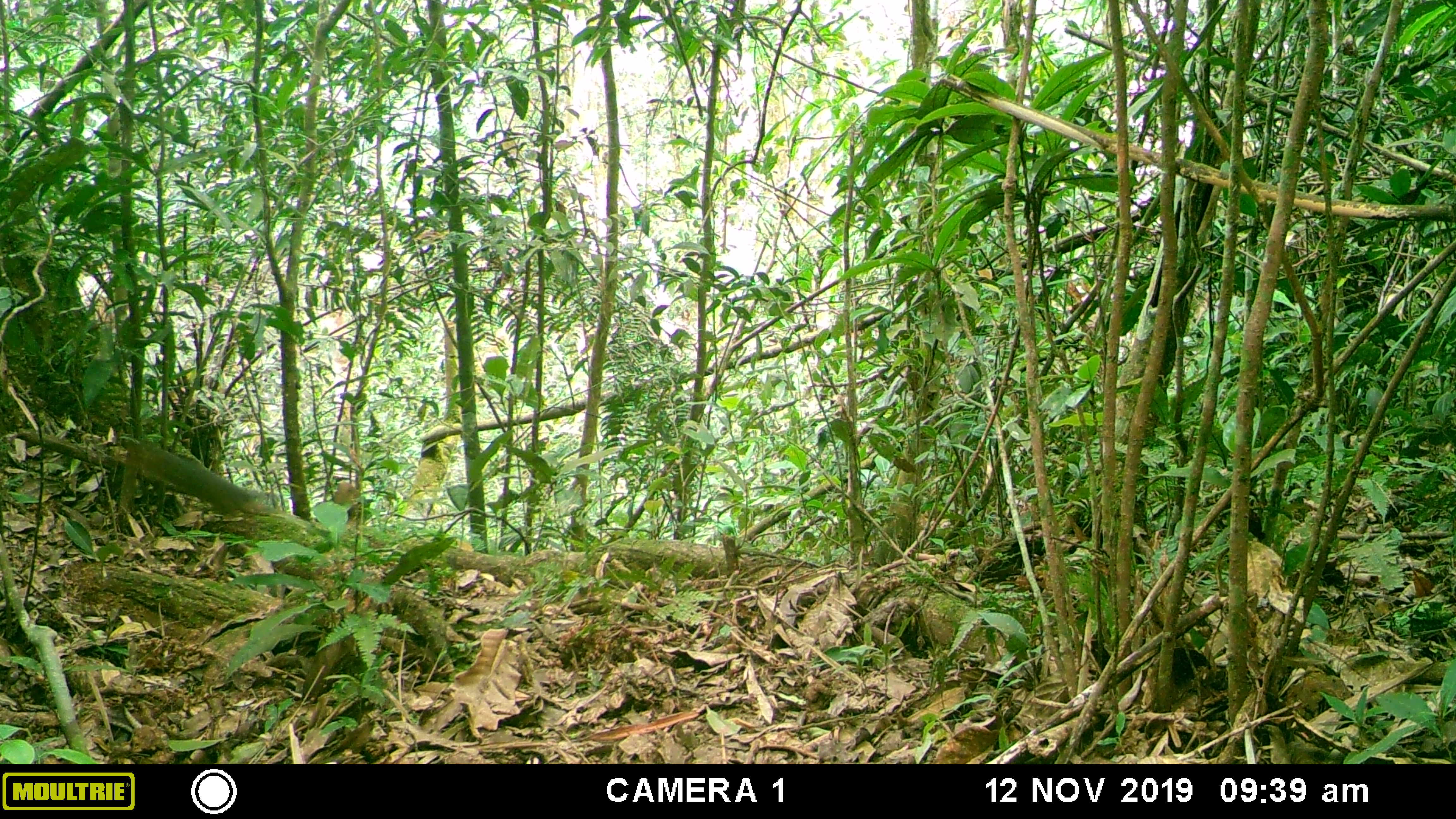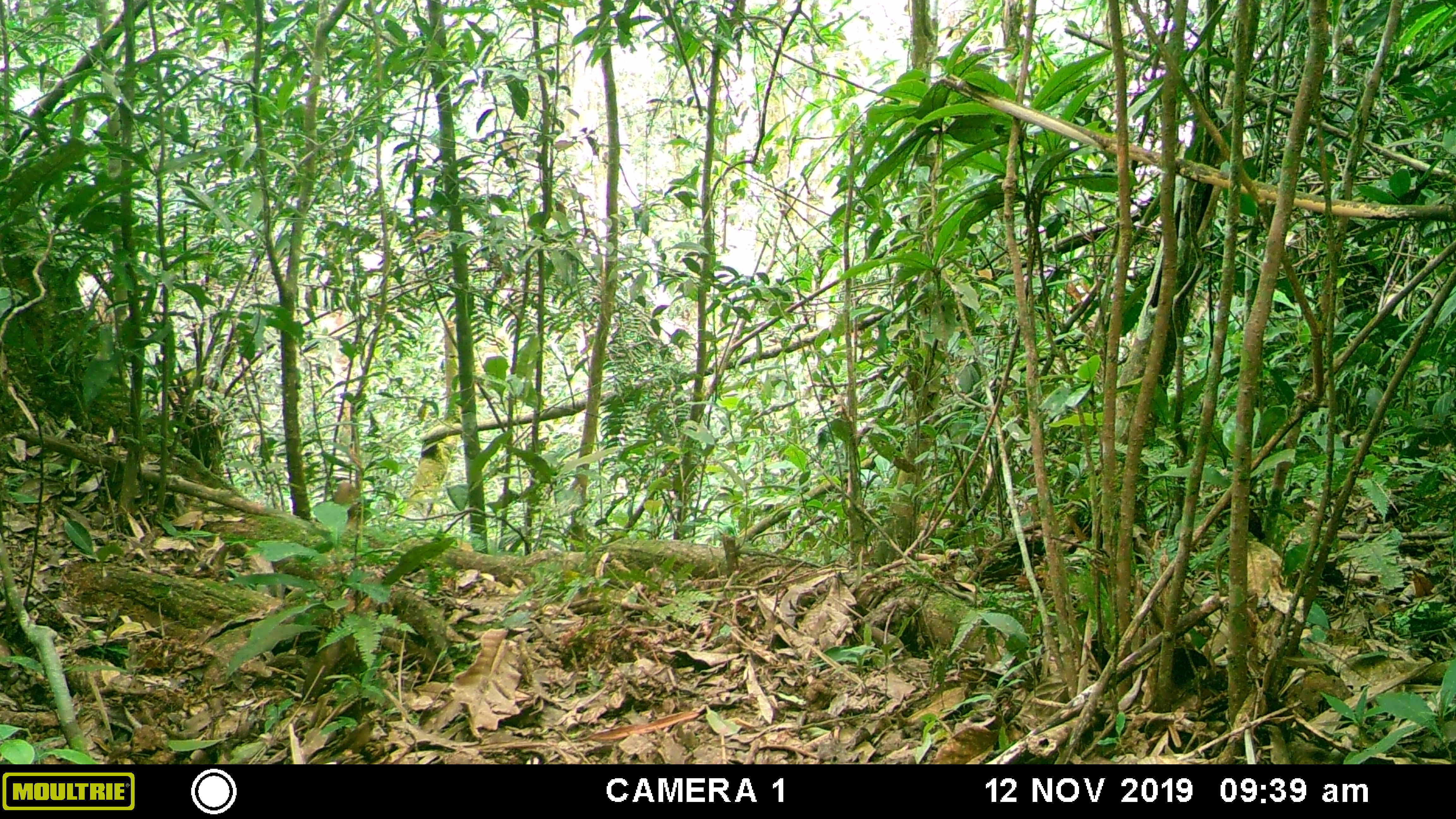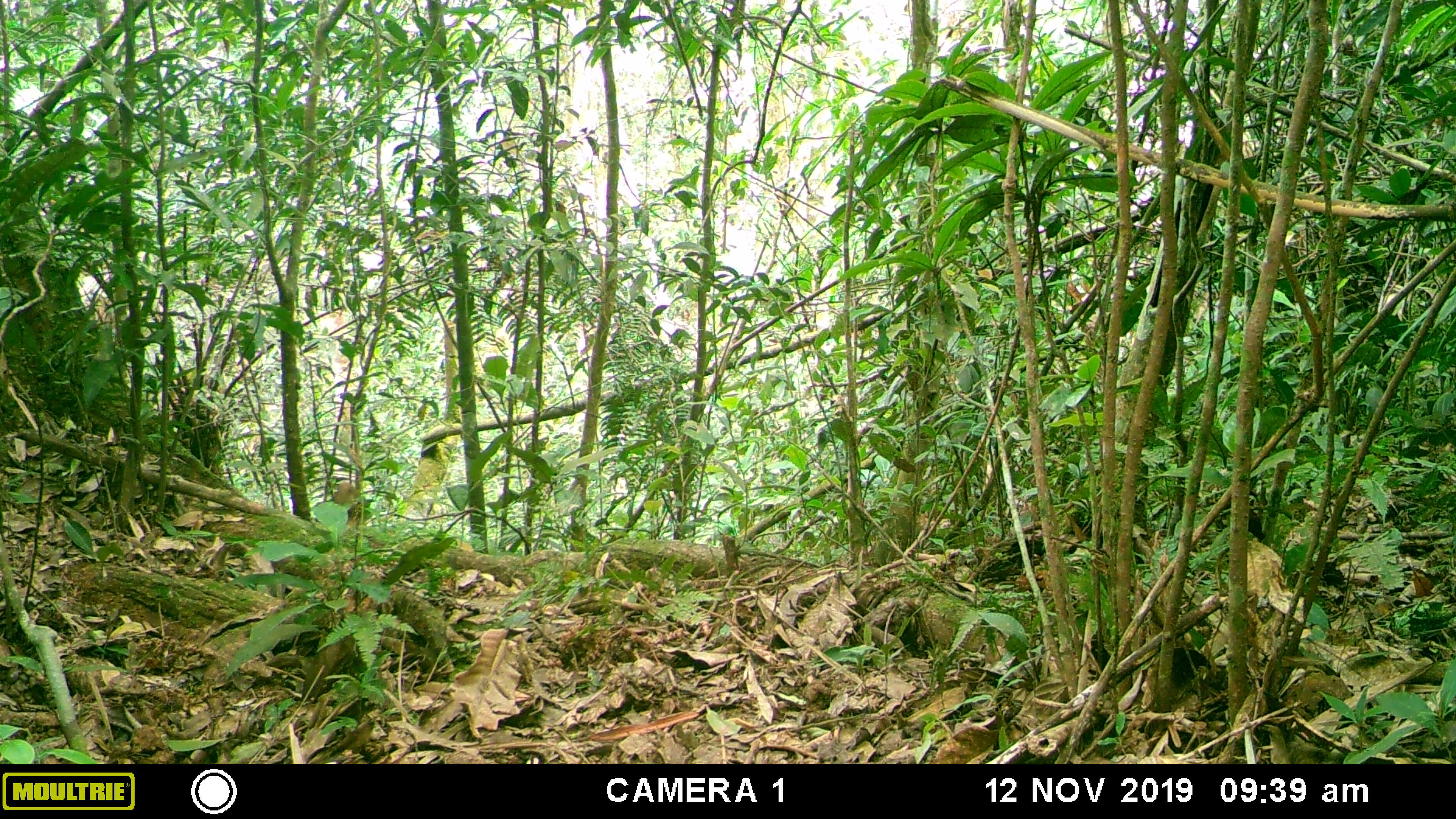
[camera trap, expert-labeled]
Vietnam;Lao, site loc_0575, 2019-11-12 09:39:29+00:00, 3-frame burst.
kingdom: Animalia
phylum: Chordata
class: Mammalia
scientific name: Mammalia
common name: mammal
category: unidentified small mammal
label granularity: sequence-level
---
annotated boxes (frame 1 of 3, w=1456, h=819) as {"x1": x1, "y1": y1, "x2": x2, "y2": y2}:
unidentified small mammal: {"x1": 137, "y1": 443, "x2": 263, "y2": 514}